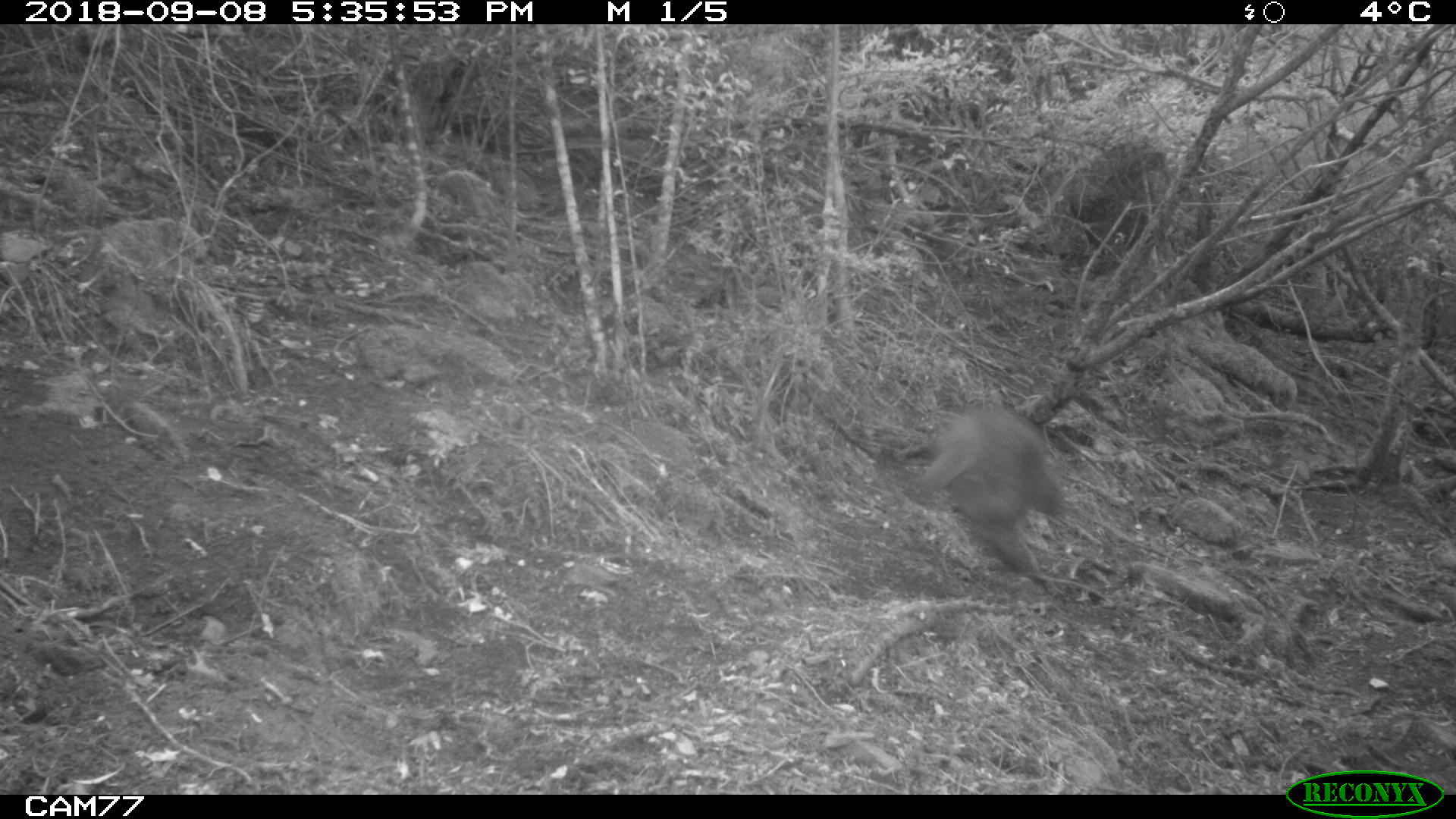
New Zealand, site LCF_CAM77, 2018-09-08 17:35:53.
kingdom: Animalia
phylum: Chordata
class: Mammalia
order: Diprotodontia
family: Macropodidae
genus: Notamacropus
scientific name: Notamacropus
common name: wallaby